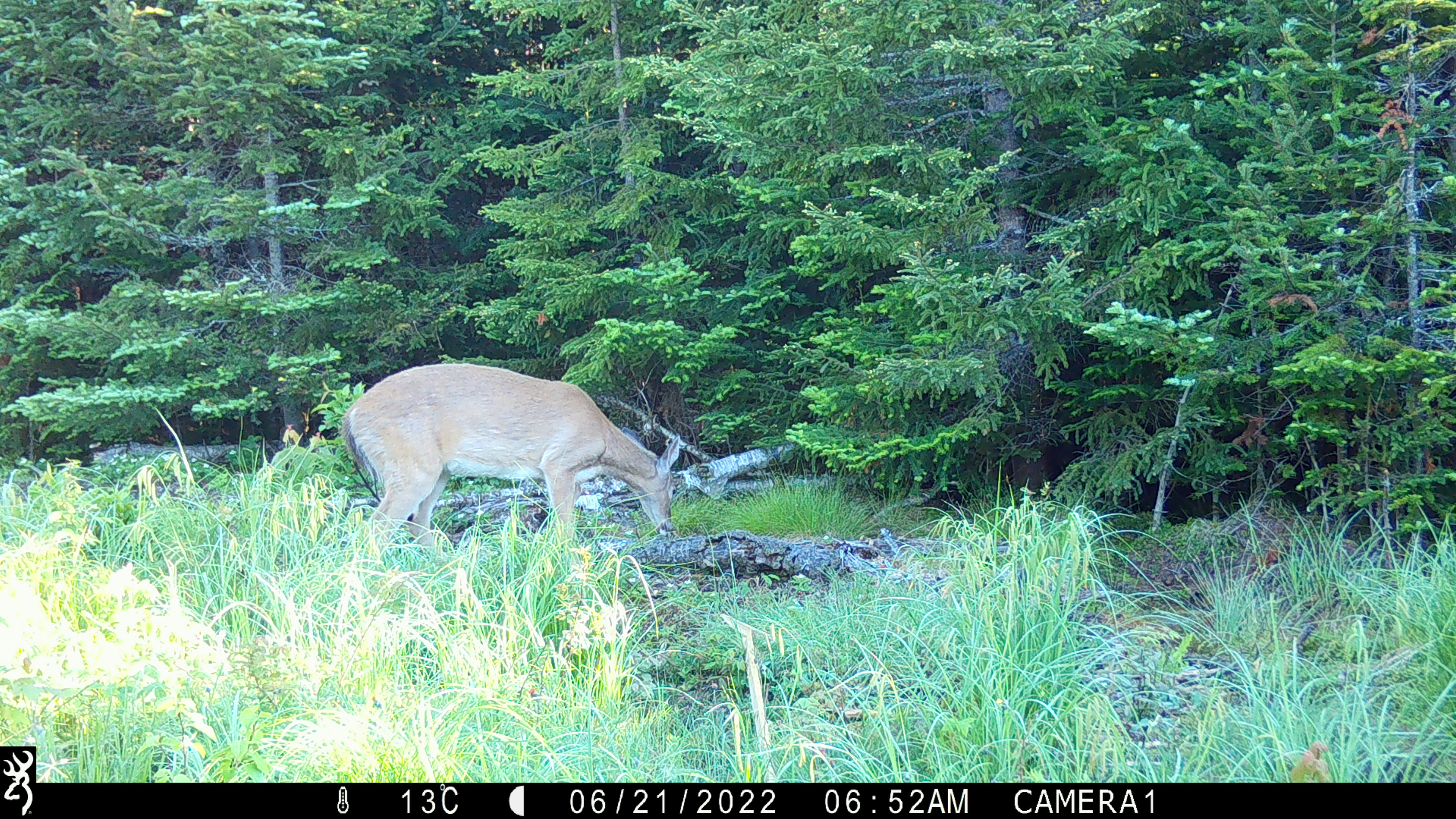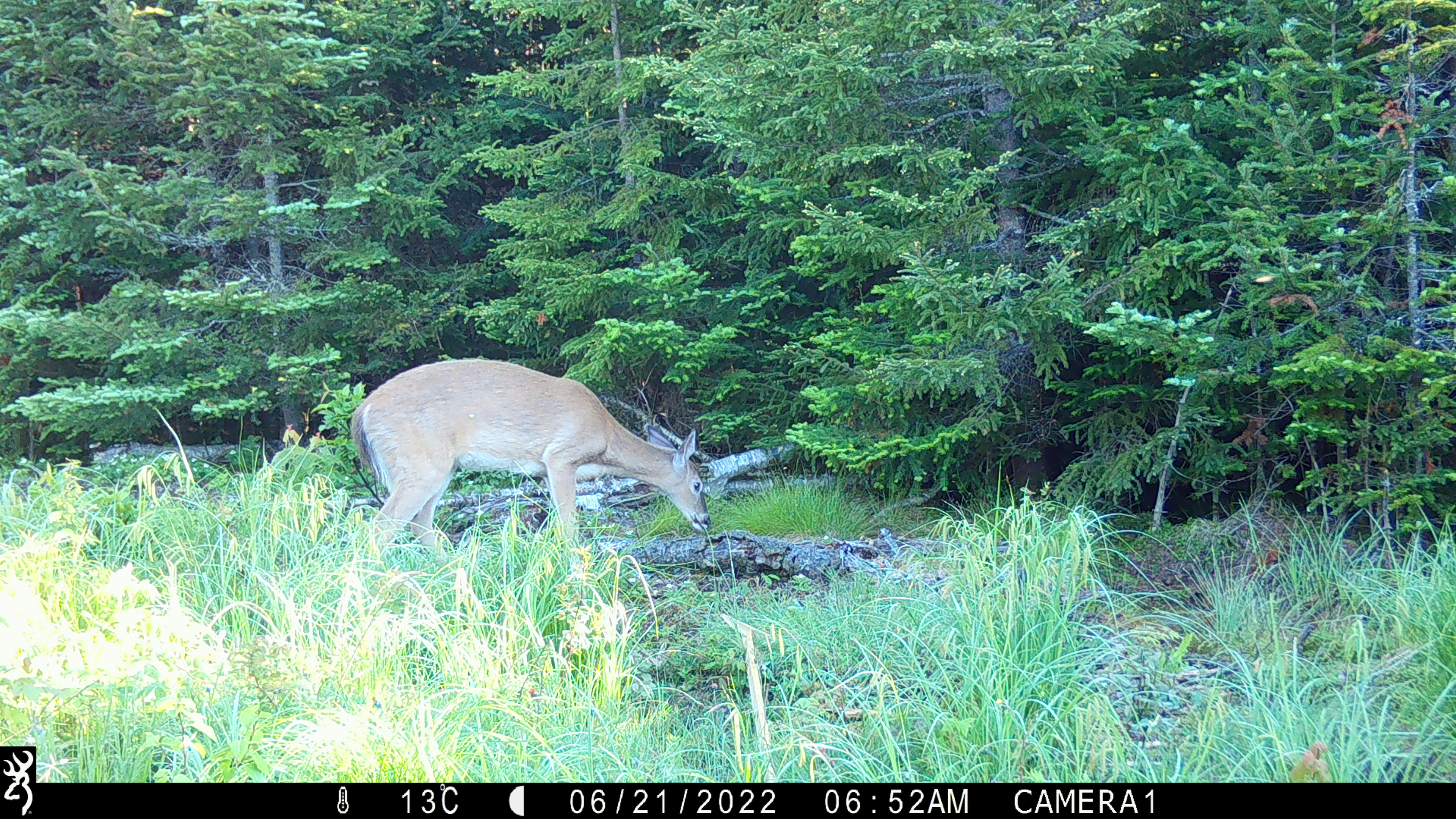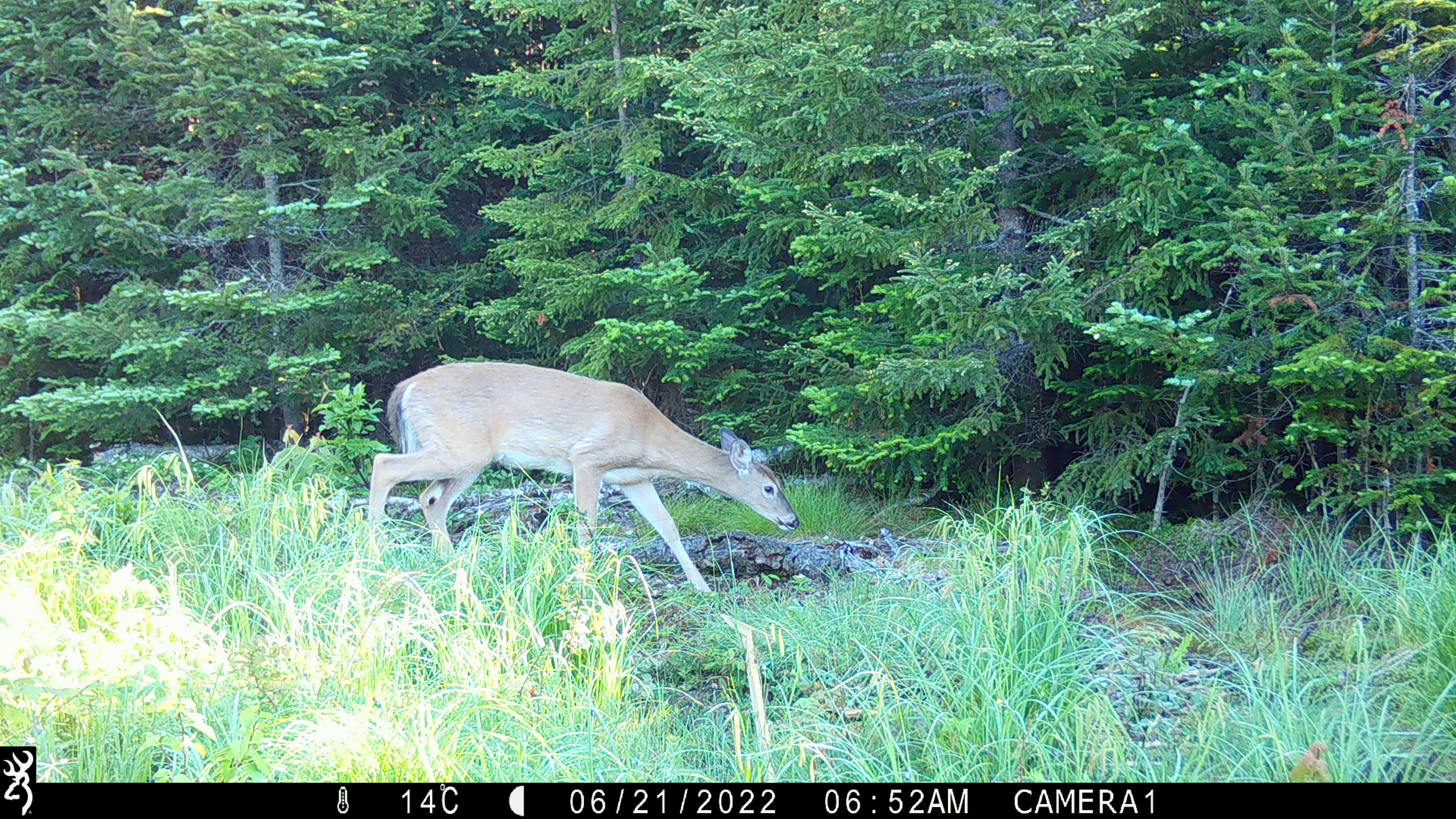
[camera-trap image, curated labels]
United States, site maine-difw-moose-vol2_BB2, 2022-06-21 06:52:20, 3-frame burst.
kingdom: Animalia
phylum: Chordata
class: Mammalia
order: Artiodactyla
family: Cervidae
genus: Odocoileus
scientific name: Odocoileus virginianus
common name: white-tailed deer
White-tailed deer (Odocoileus virginianus).